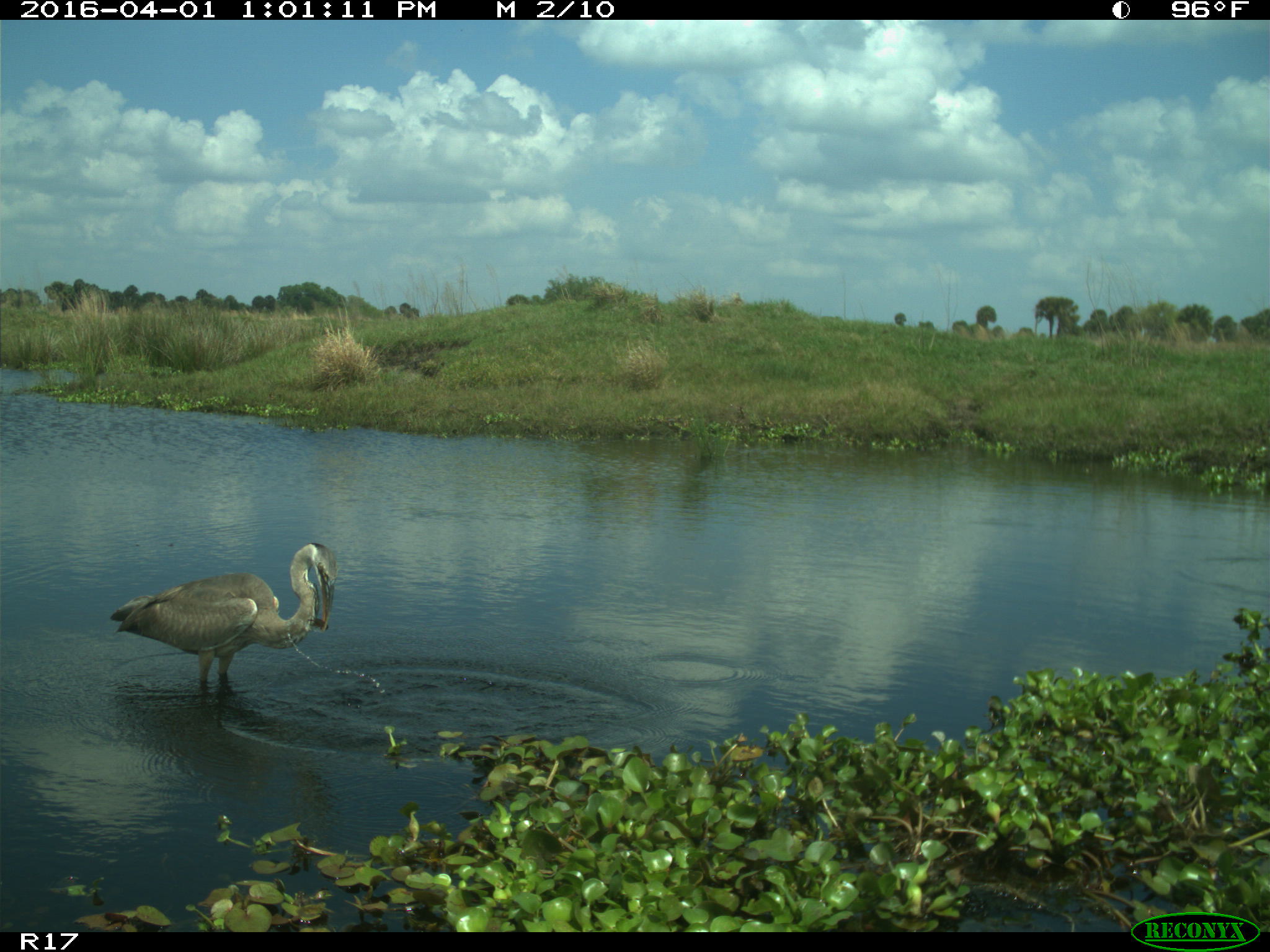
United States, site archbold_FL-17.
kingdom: Animalia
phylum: Chordata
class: Aves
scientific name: Aves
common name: birds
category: unidentified bird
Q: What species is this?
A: Unidentified bird (birds) (Aves).